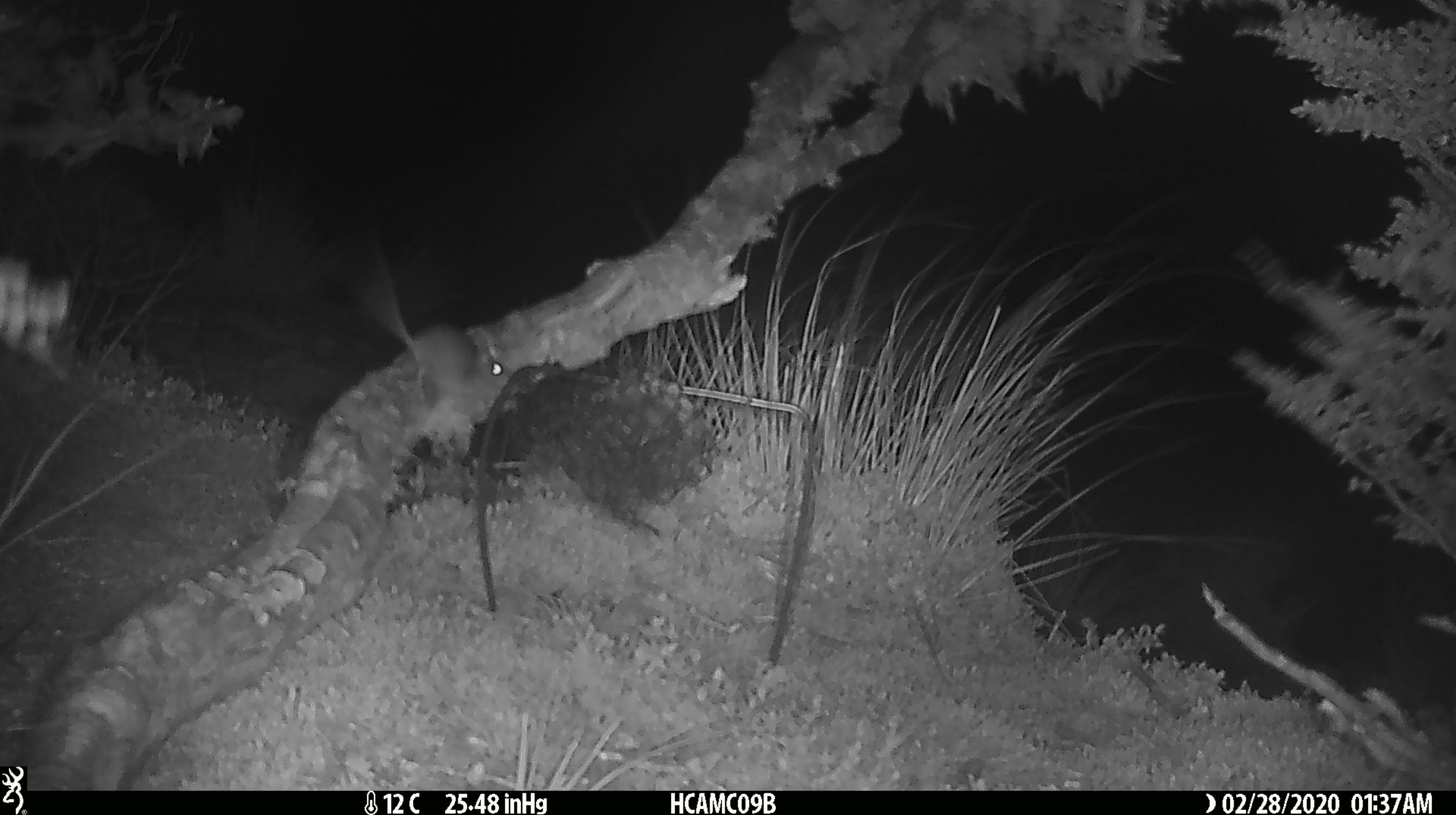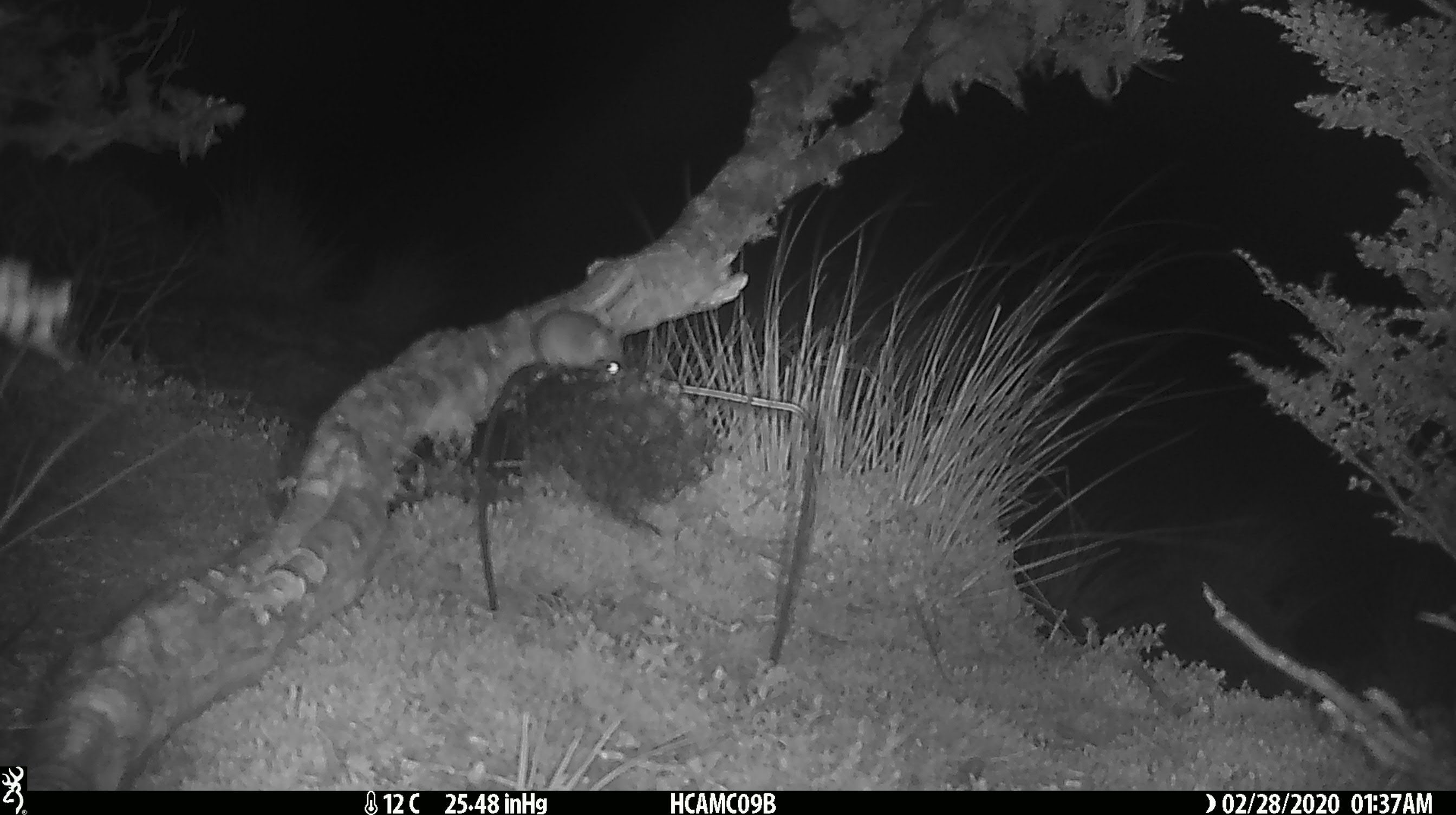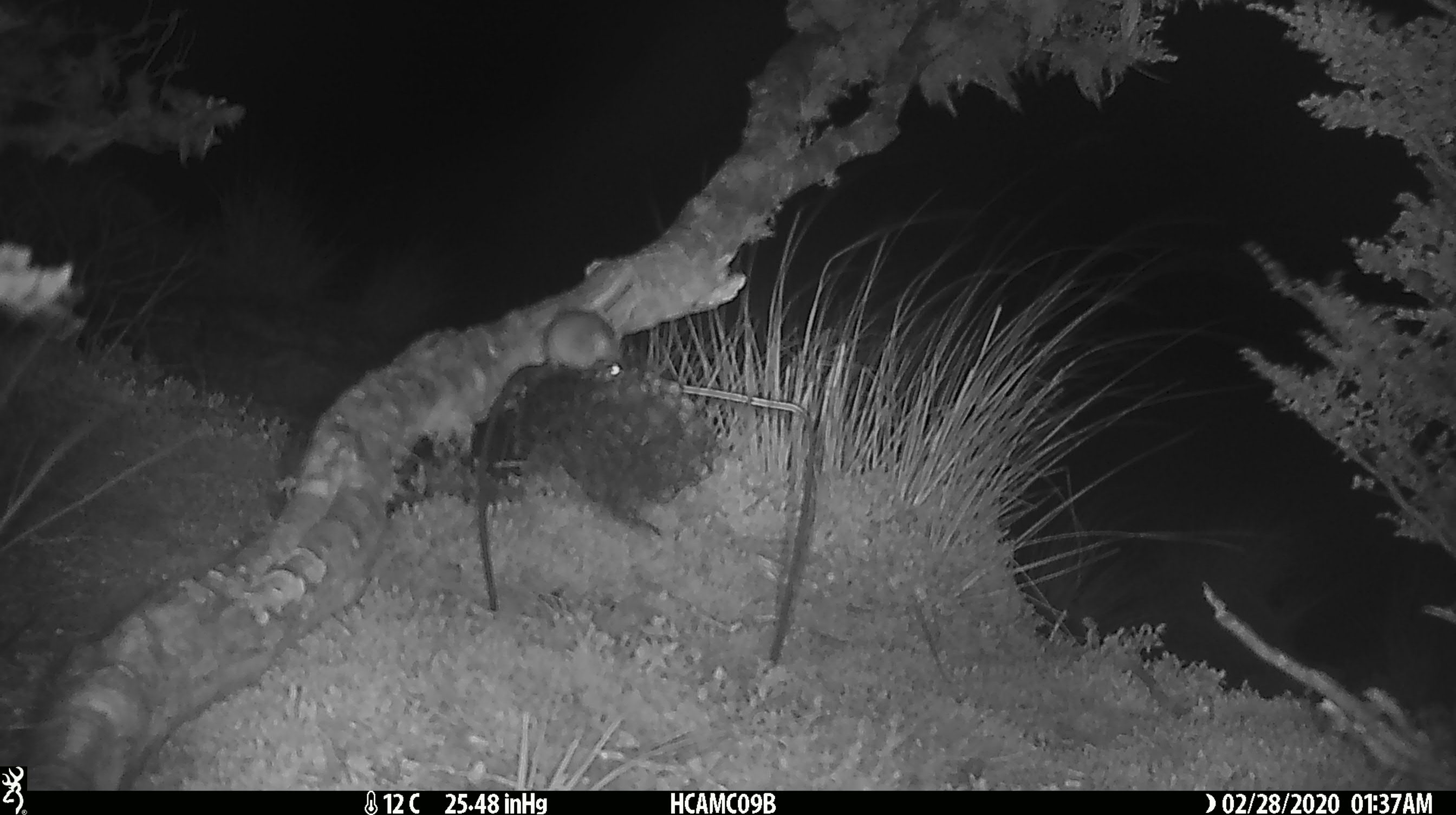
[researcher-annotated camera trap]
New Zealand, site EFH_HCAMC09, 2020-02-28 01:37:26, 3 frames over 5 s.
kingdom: Animalia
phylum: Chordata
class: Mammalia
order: Rodentia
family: Muridae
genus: Mus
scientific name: Mus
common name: mouse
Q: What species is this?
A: Mouse (Mus).